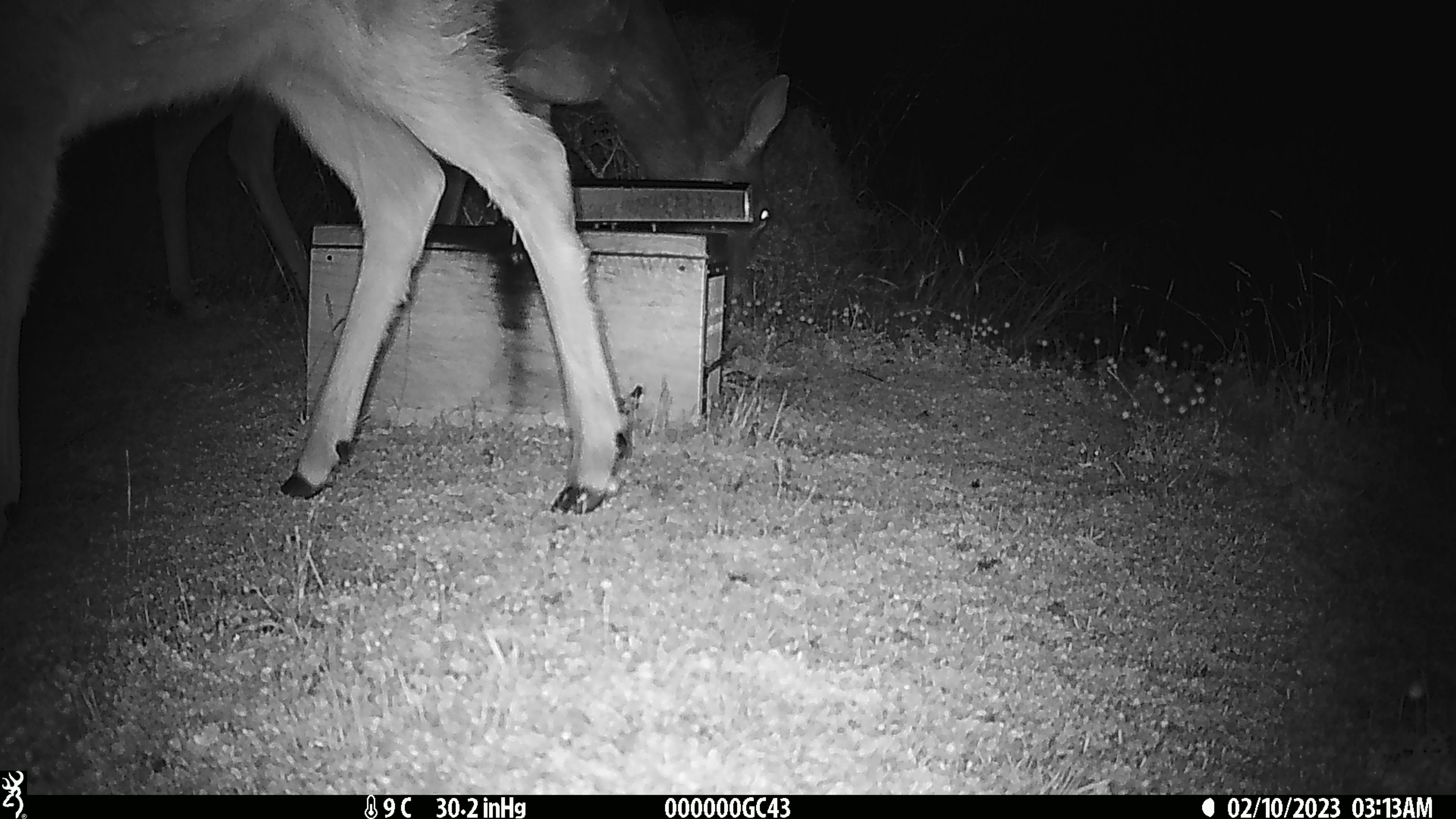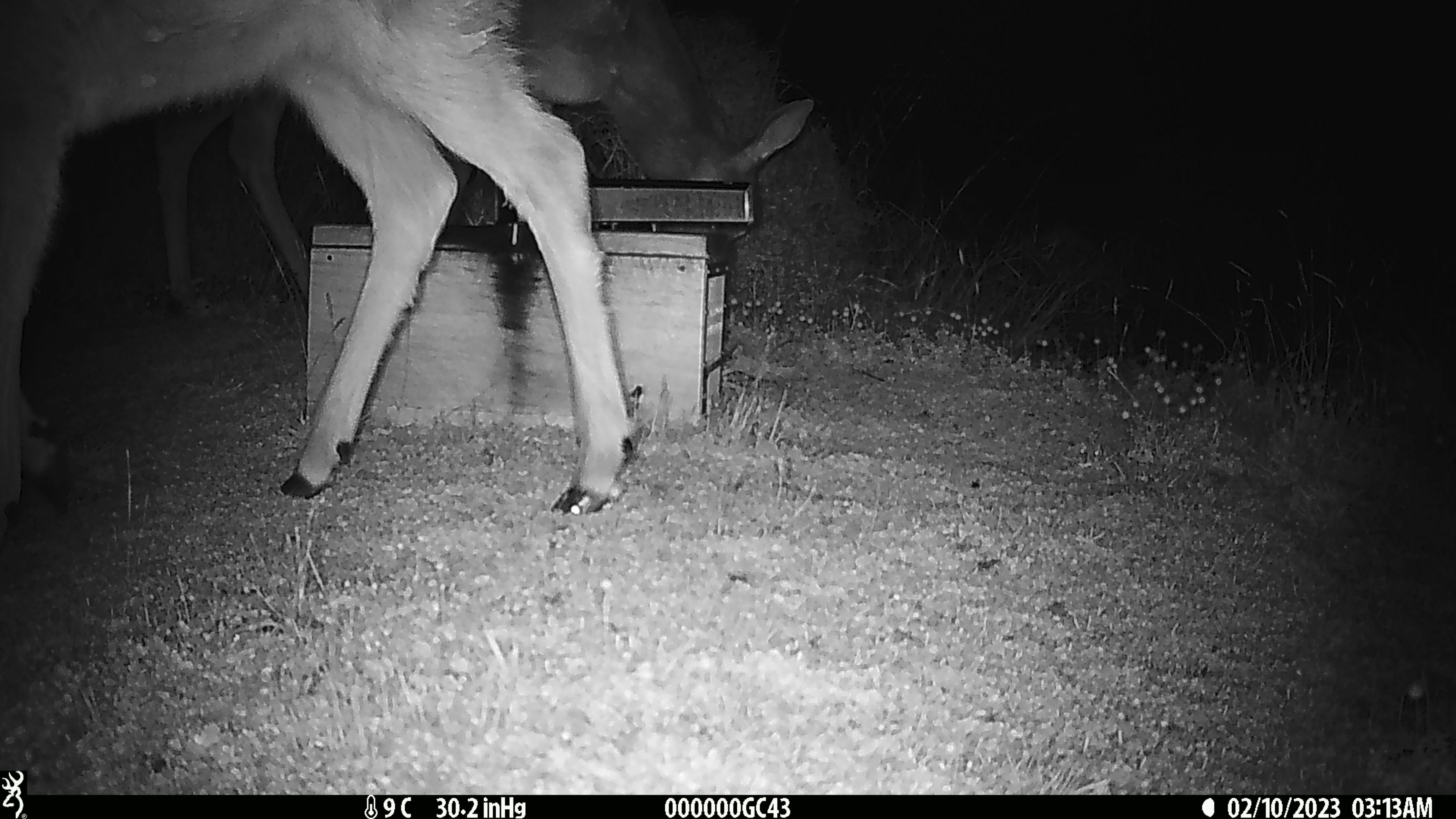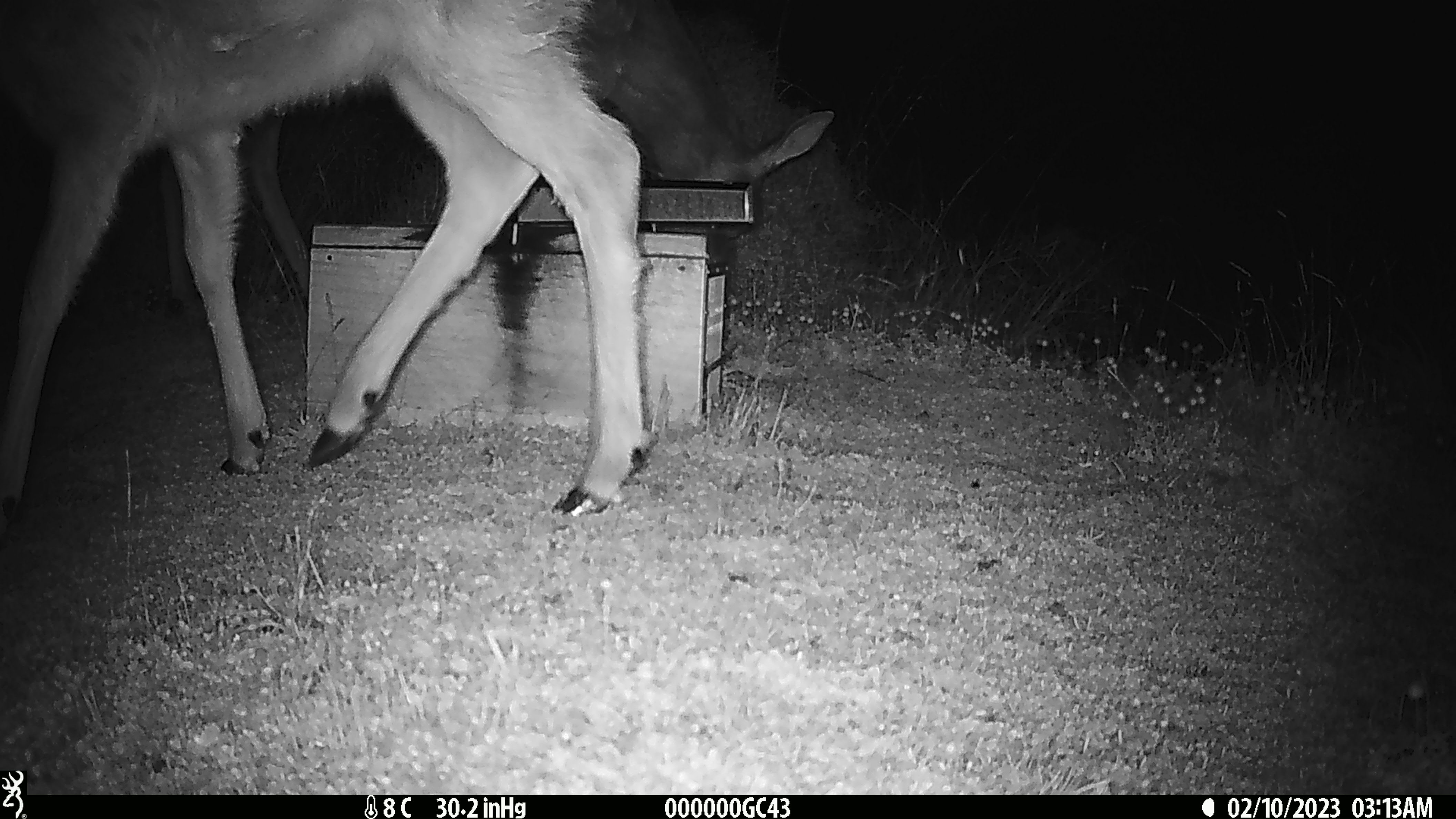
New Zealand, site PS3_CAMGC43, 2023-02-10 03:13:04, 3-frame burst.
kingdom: Animalia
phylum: Chordata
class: Mammalia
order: Artiodactyla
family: Cervidae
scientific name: Cervidae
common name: deer